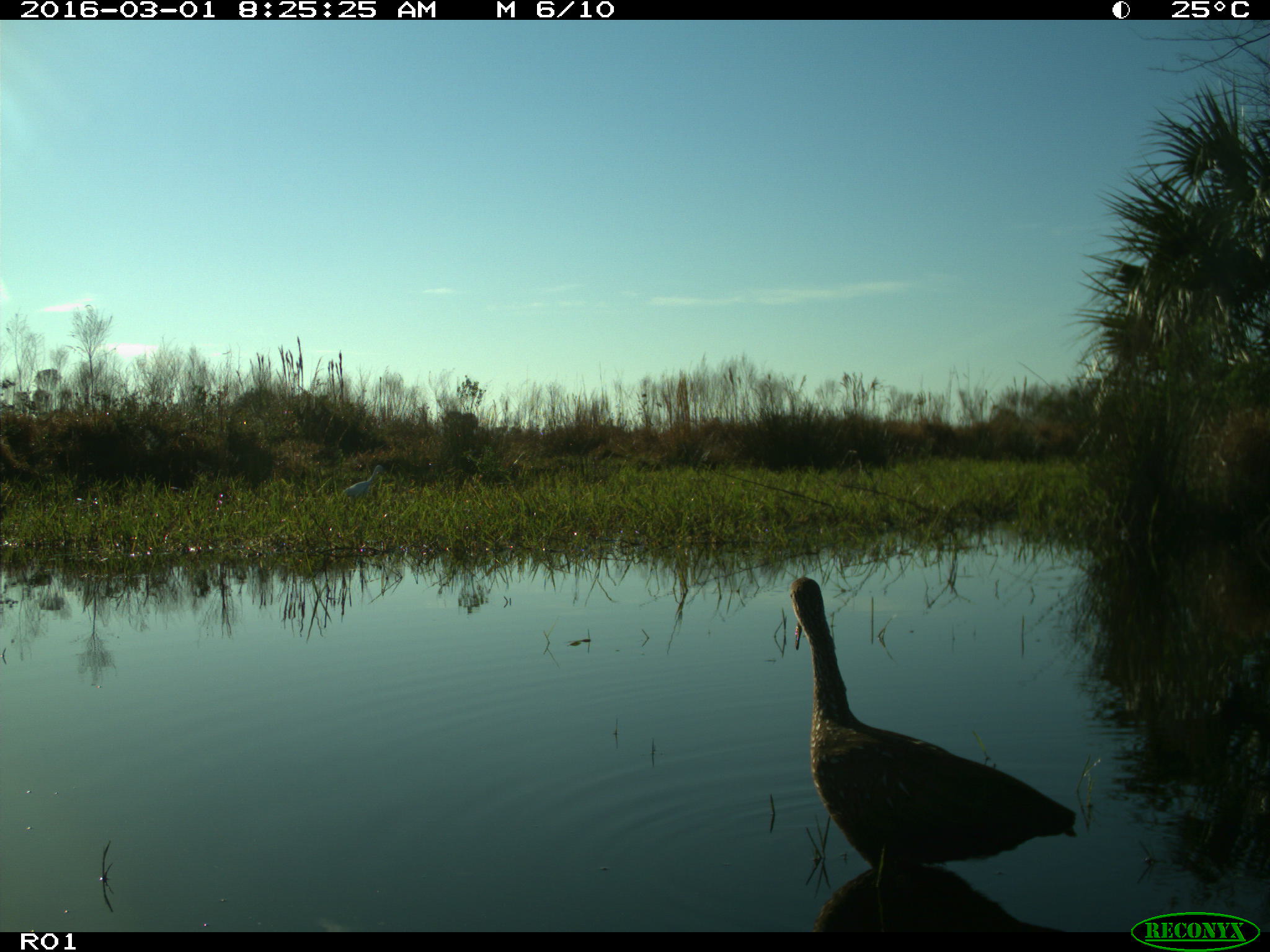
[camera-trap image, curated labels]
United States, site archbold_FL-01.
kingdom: Animalia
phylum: Chordata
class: Aves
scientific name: Aves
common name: birds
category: unidentified bird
Unidentified bird (birds) (Aves).